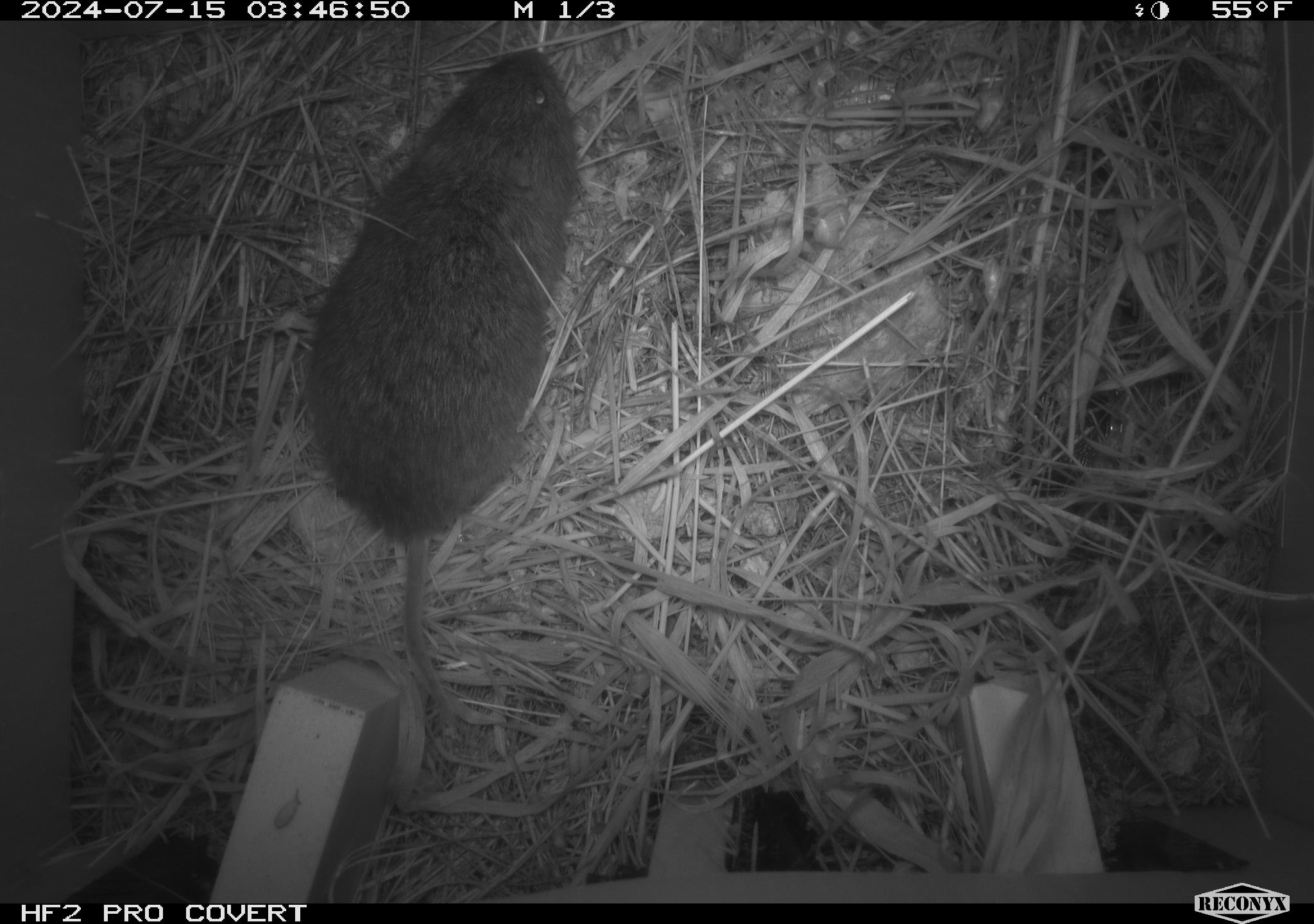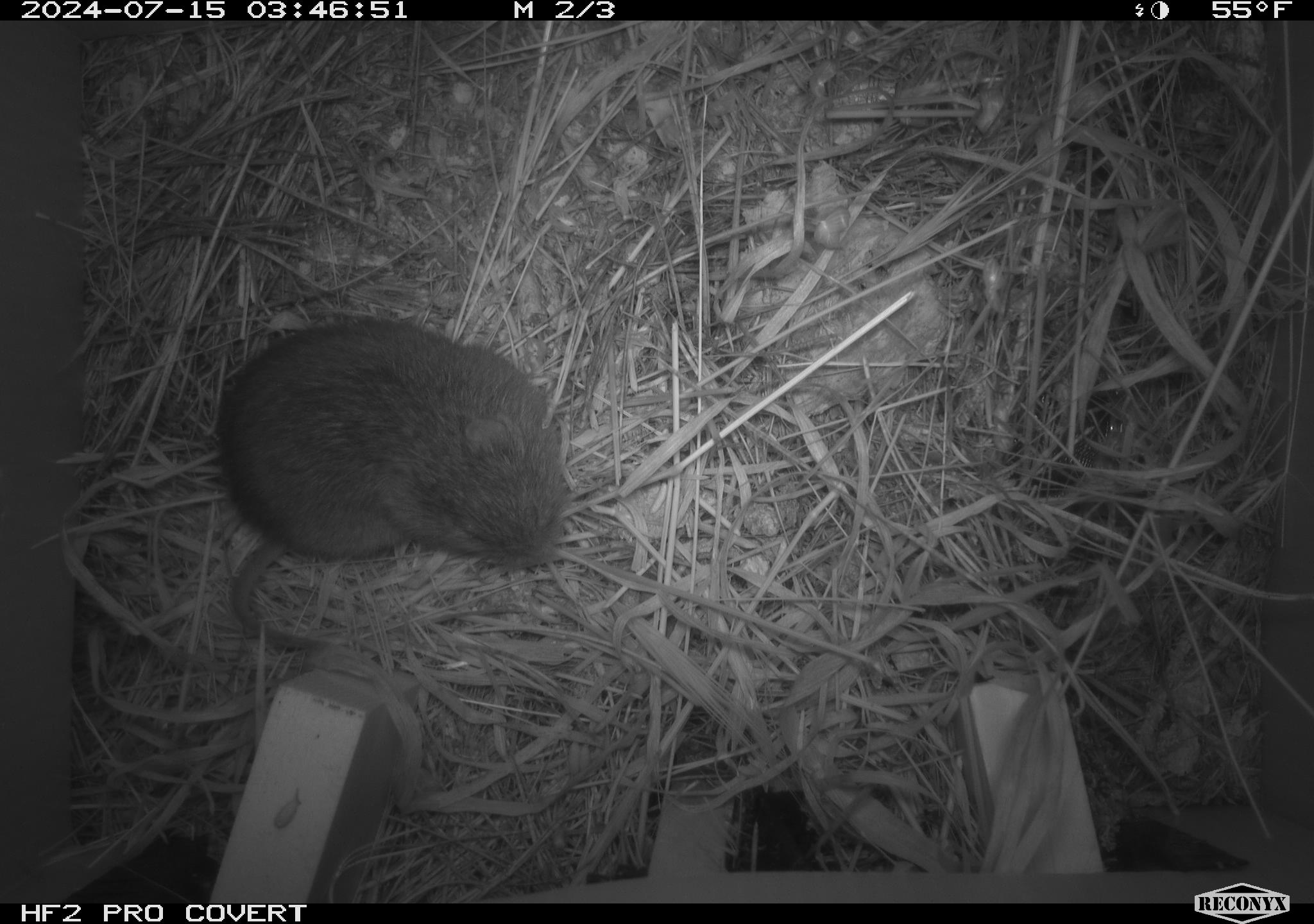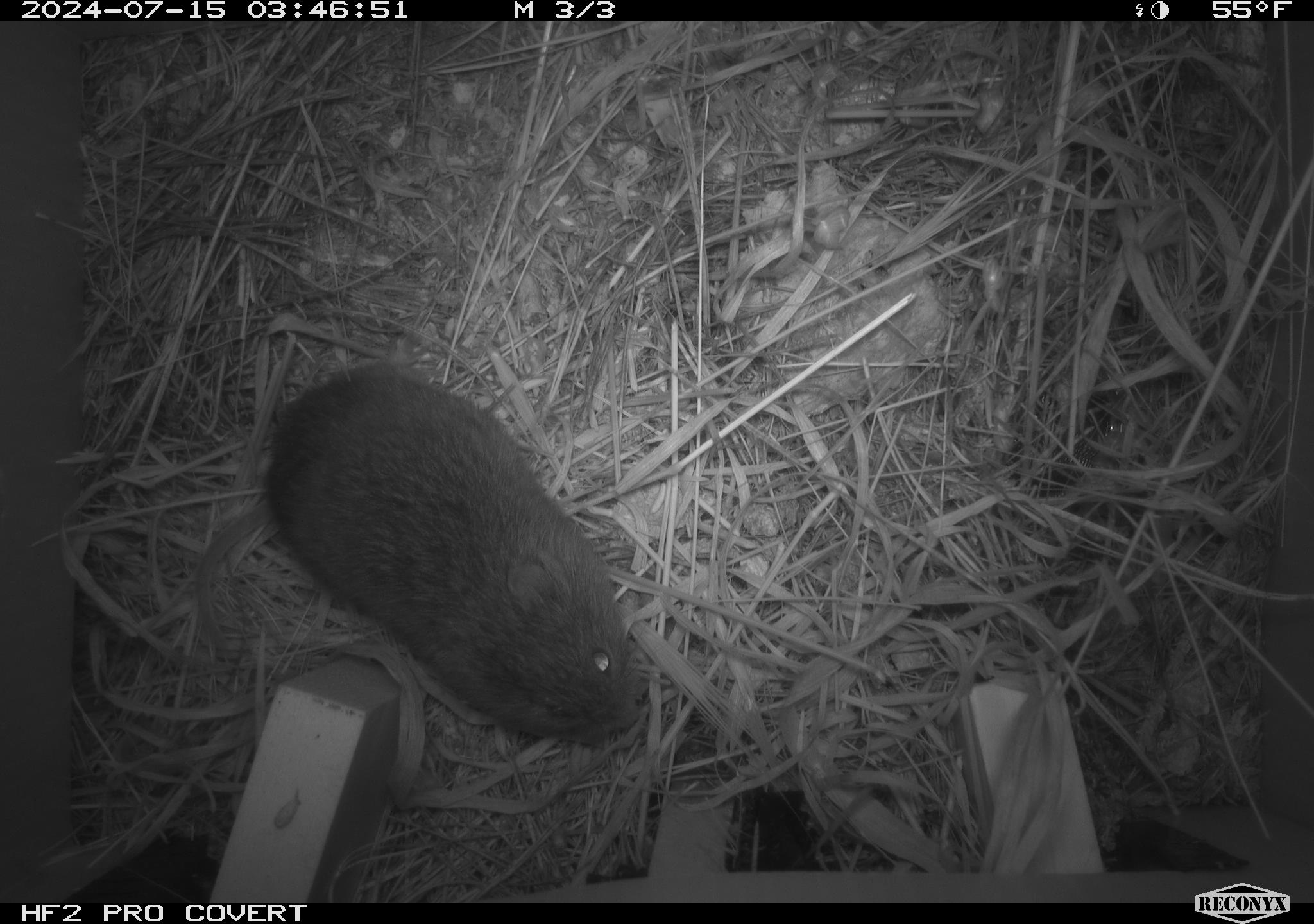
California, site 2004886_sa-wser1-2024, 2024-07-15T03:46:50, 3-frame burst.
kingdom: Animalia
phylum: Chordata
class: Mammalia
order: Rodentia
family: Cricetidae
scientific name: Arvicolinae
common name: voles, lemmings, and muskrats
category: arvicolinae subfamily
Arvicolinae subfamily (voles, lemmings, and muskrats) (Arvicolinae).